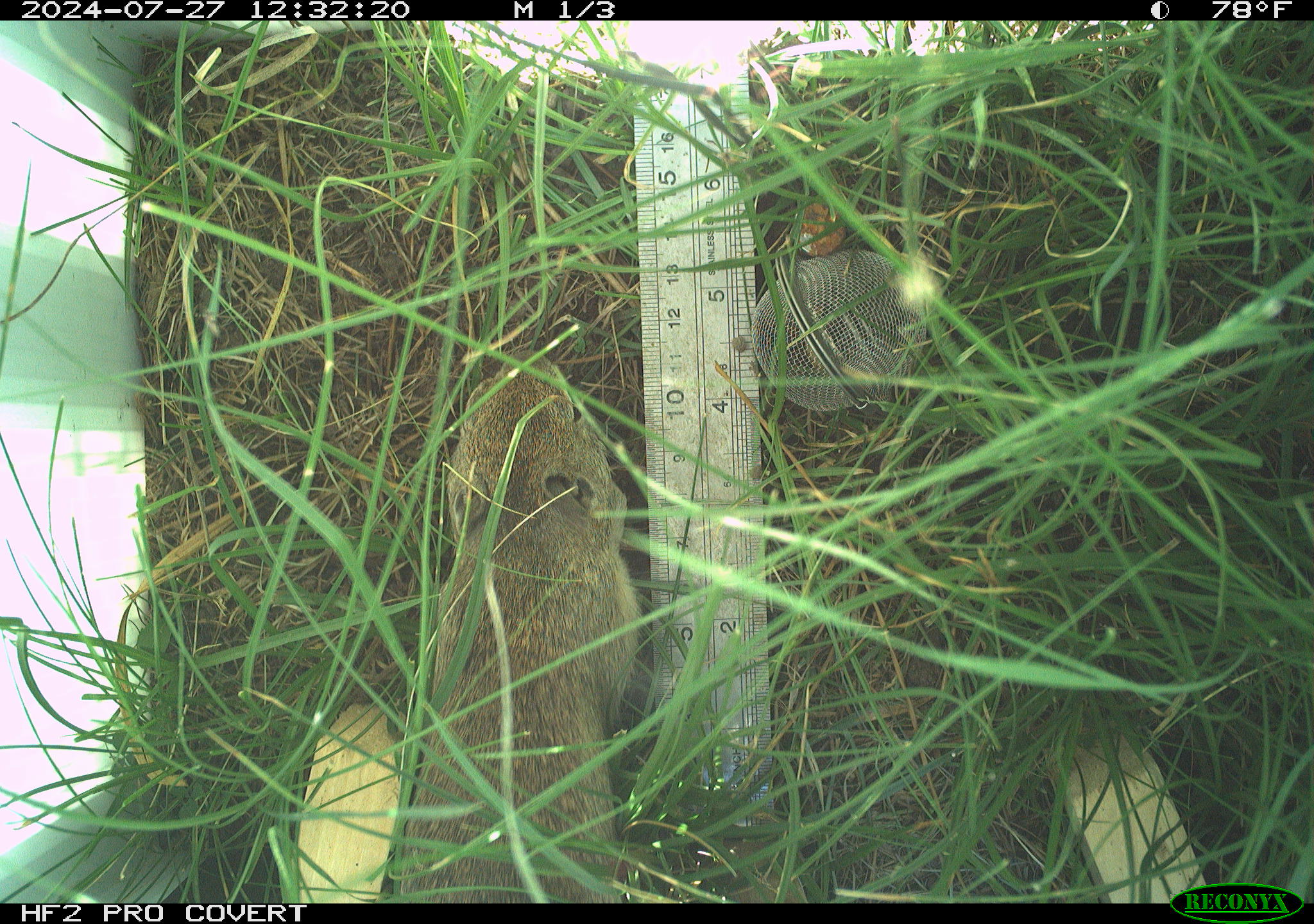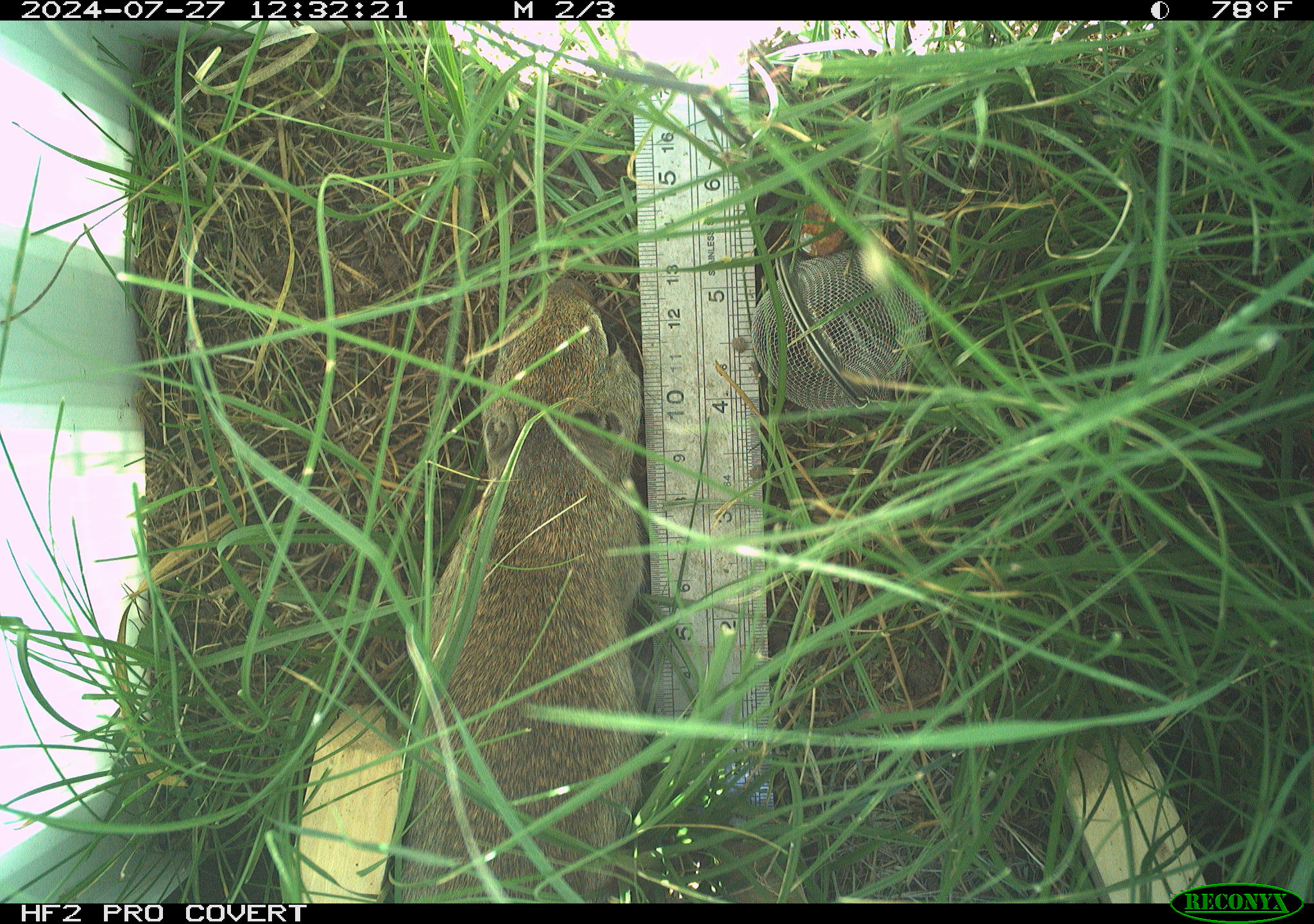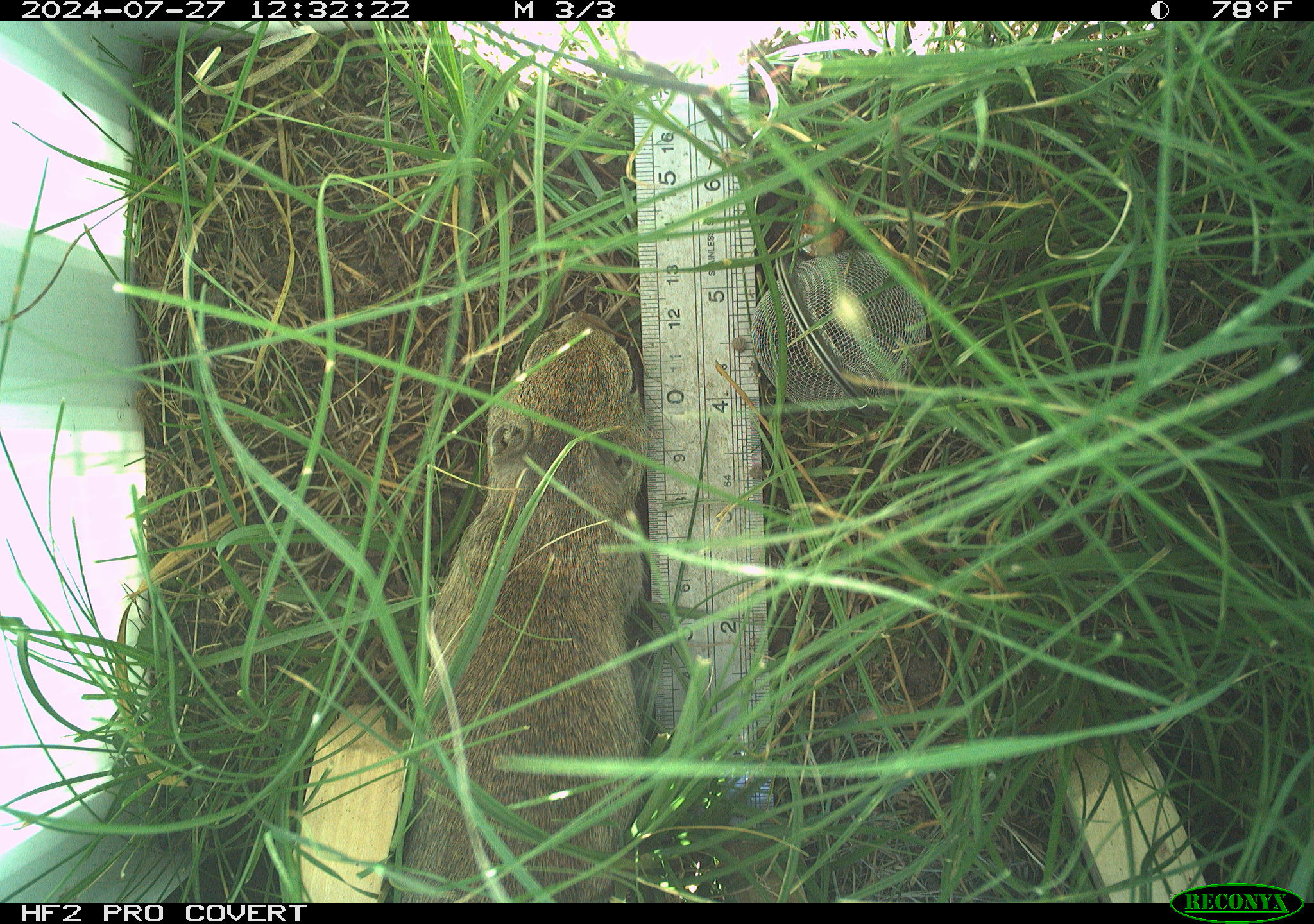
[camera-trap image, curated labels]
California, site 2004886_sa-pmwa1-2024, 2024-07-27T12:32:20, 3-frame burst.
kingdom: Animalia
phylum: Chordata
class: Mammalia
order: Rodentia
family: Sciuridae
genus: Urocitellus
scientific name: Urocitellus beldingi beldingi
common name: belding's ground squirrel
Belding's ground squirrel (Urocitellus beldingi beldingi).